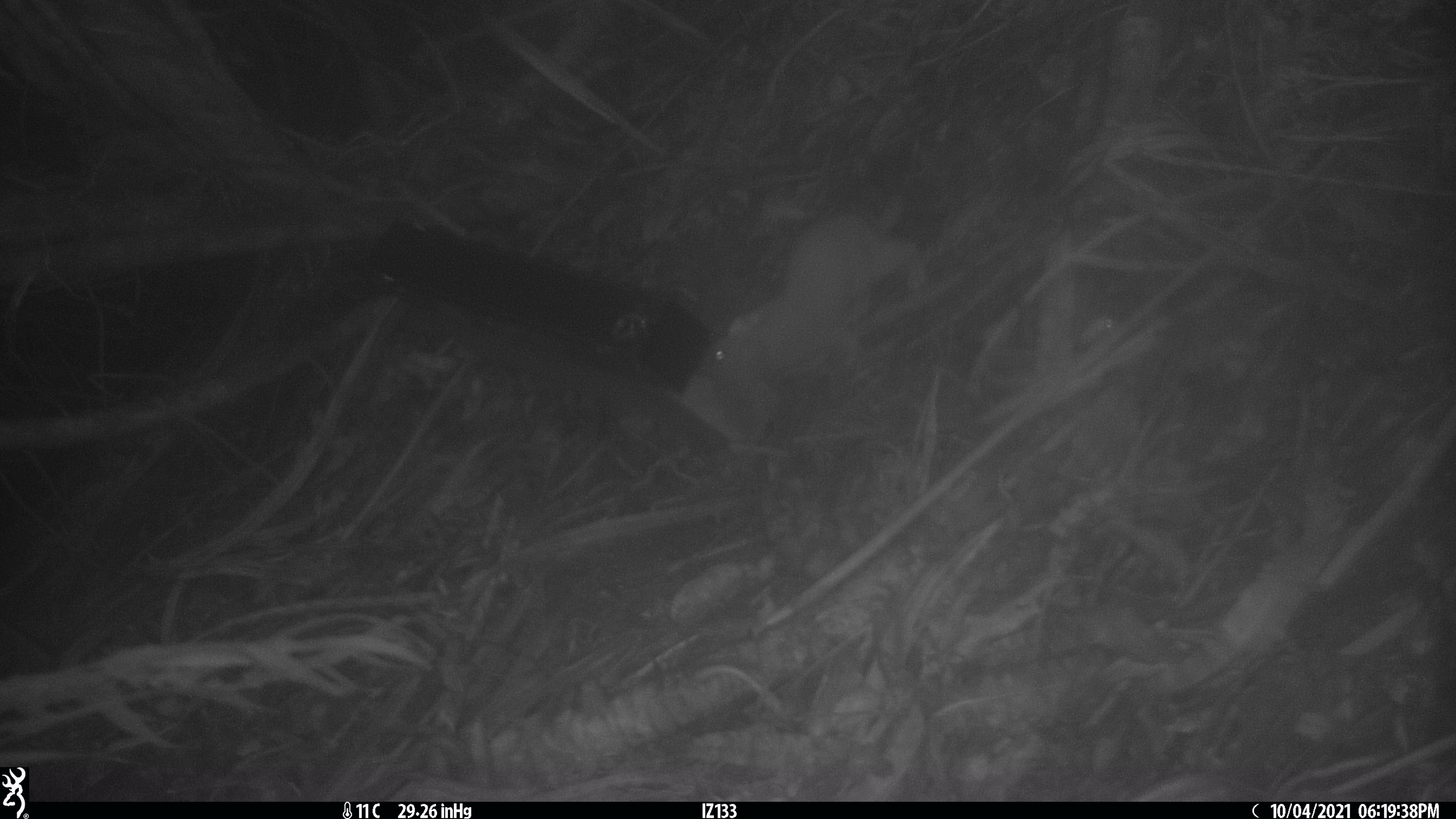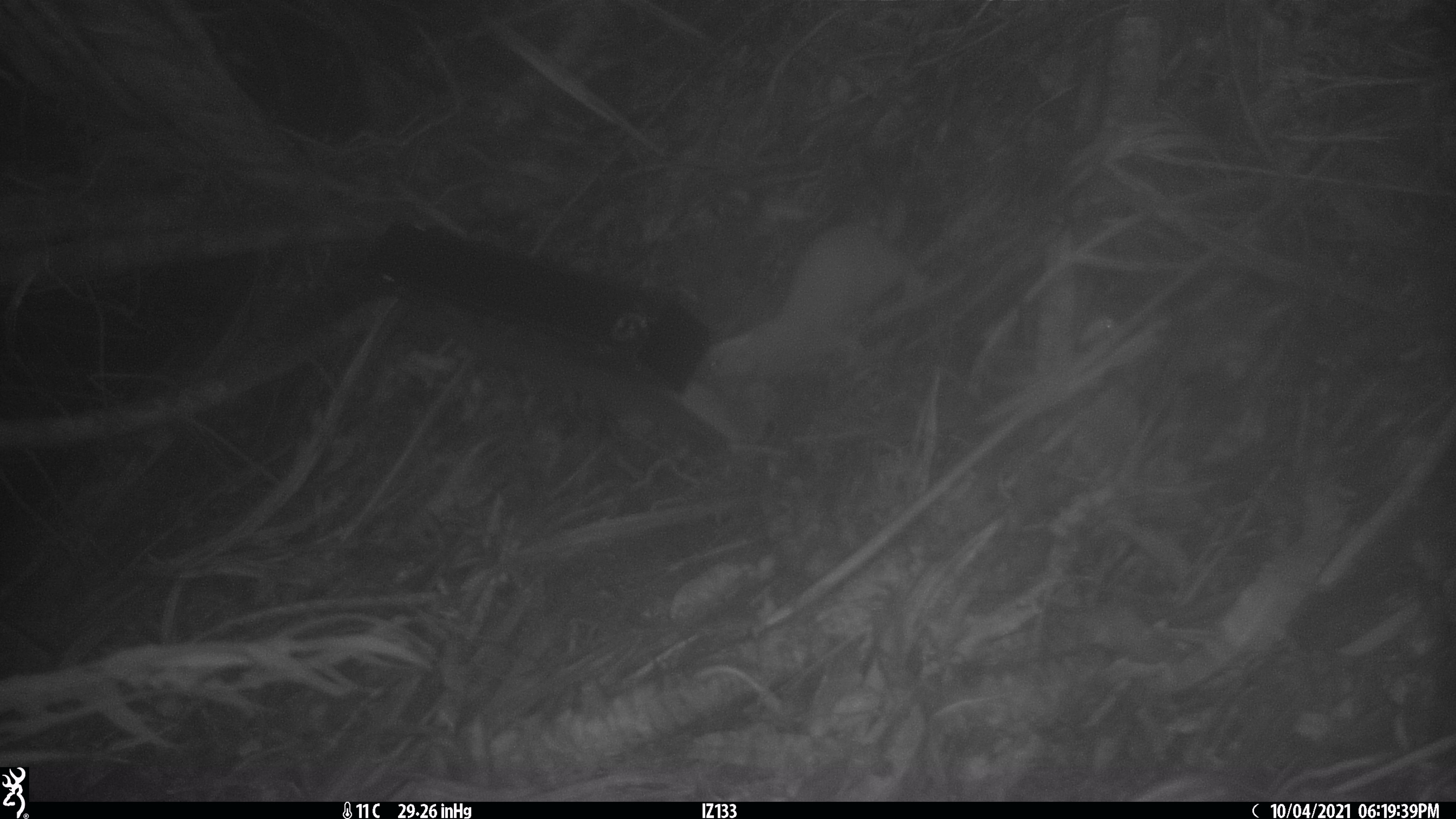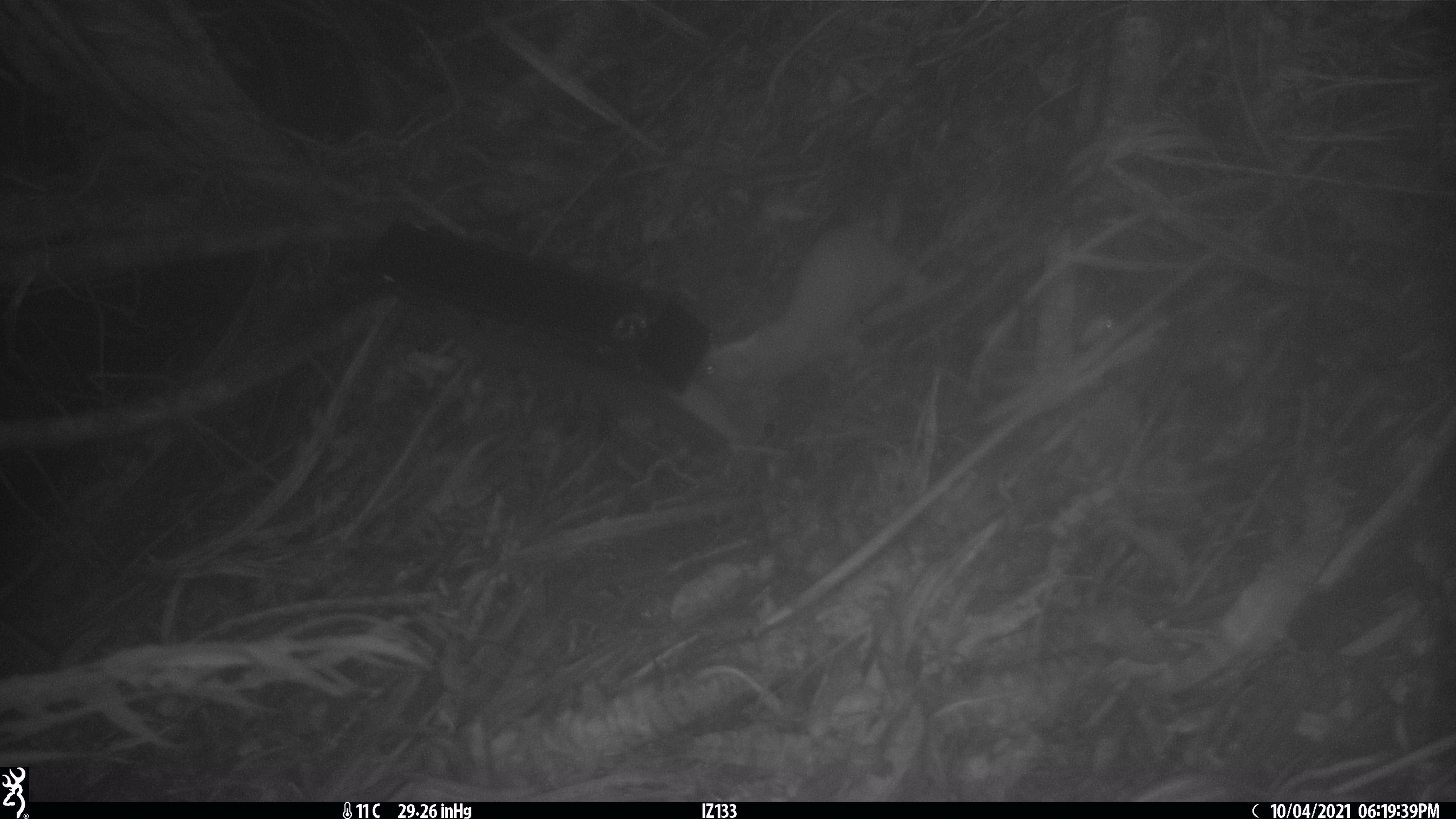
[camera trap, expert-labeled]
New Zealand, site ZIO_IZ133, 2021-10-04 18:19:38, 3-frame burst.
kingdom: Animalia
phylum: Chordata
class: Mammalia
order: Carnivora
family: Mustelidae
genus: Mustela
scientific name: Mustela erminea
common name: stoat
Stoat (Mustela erminea).